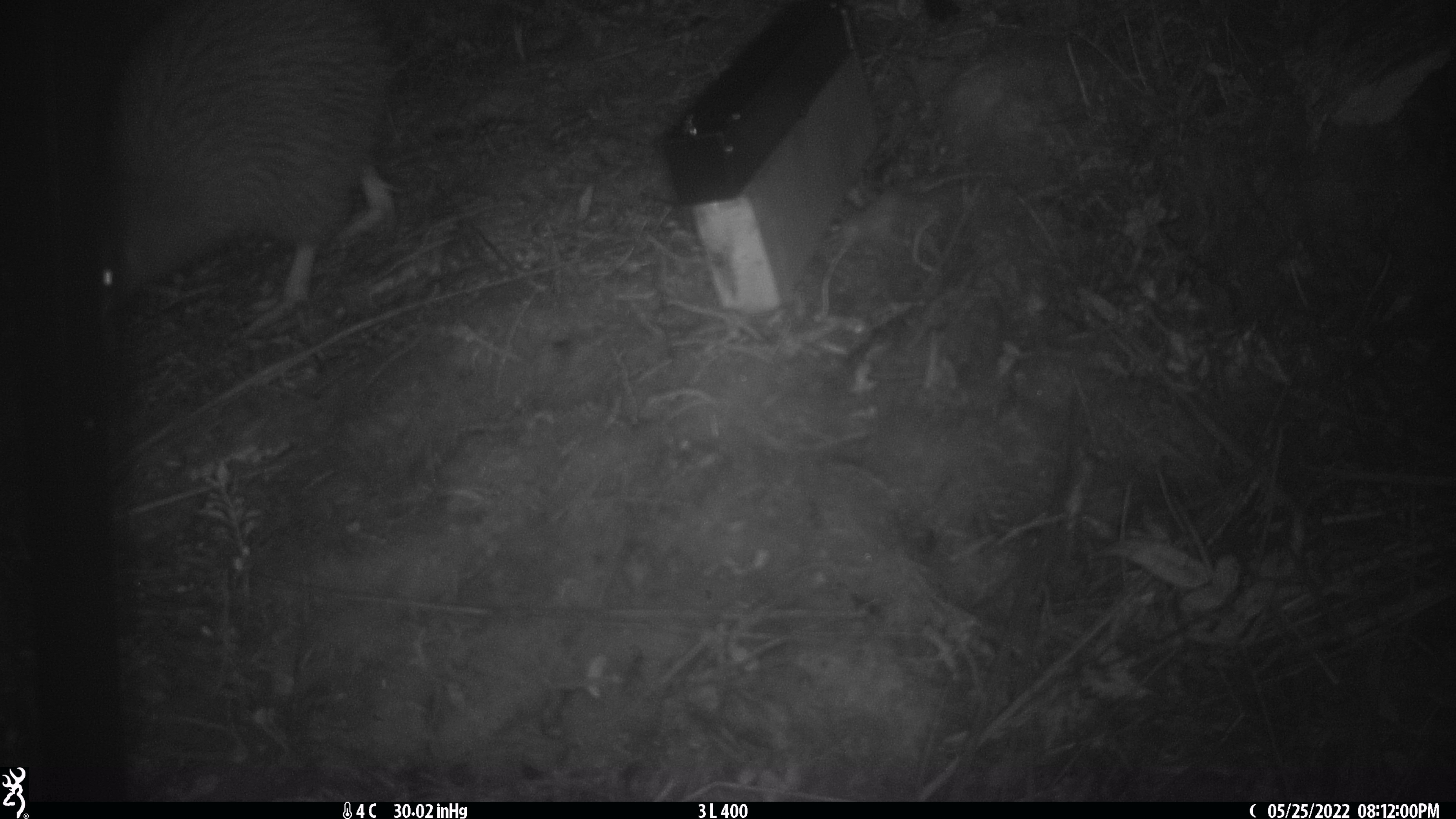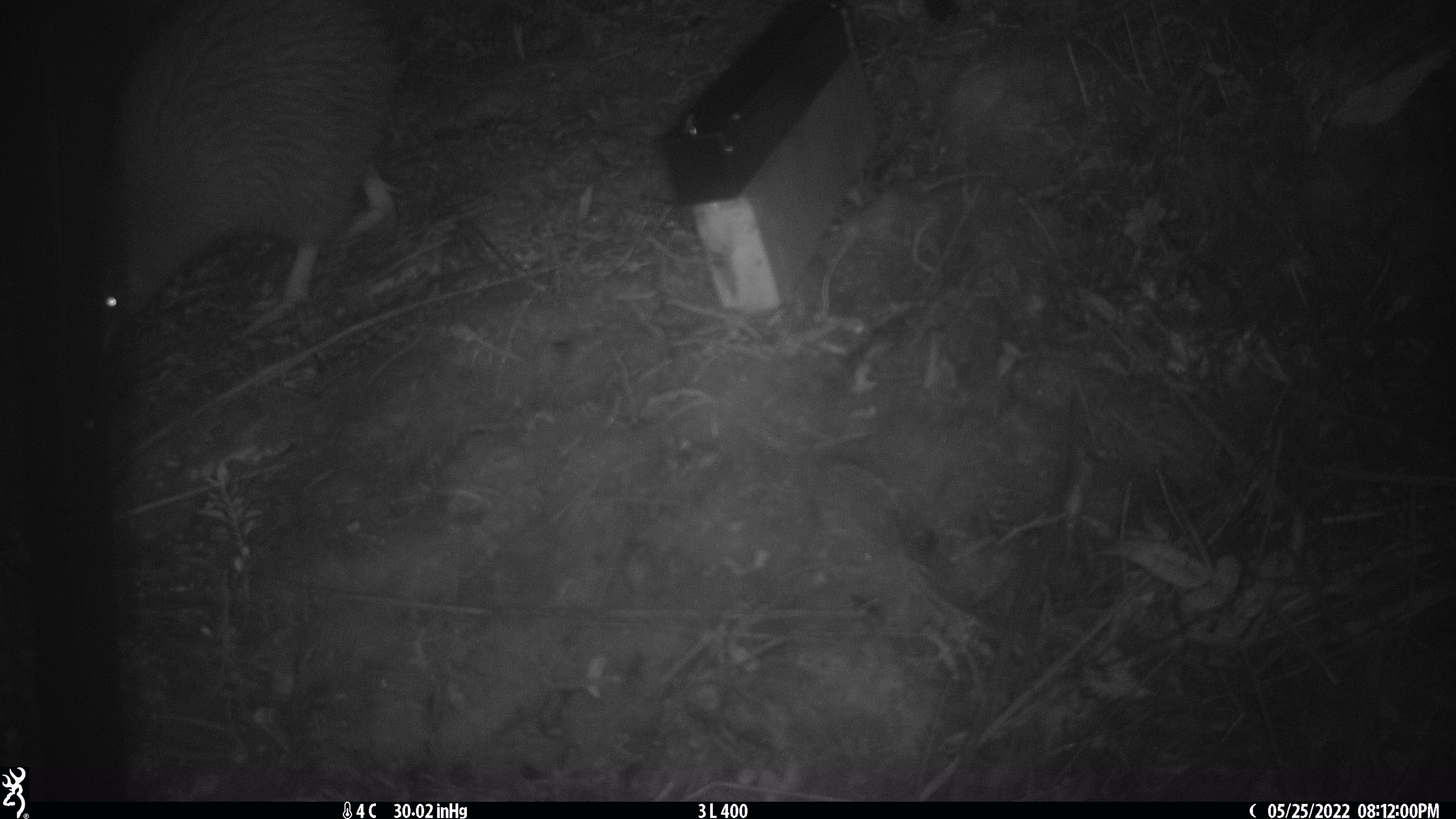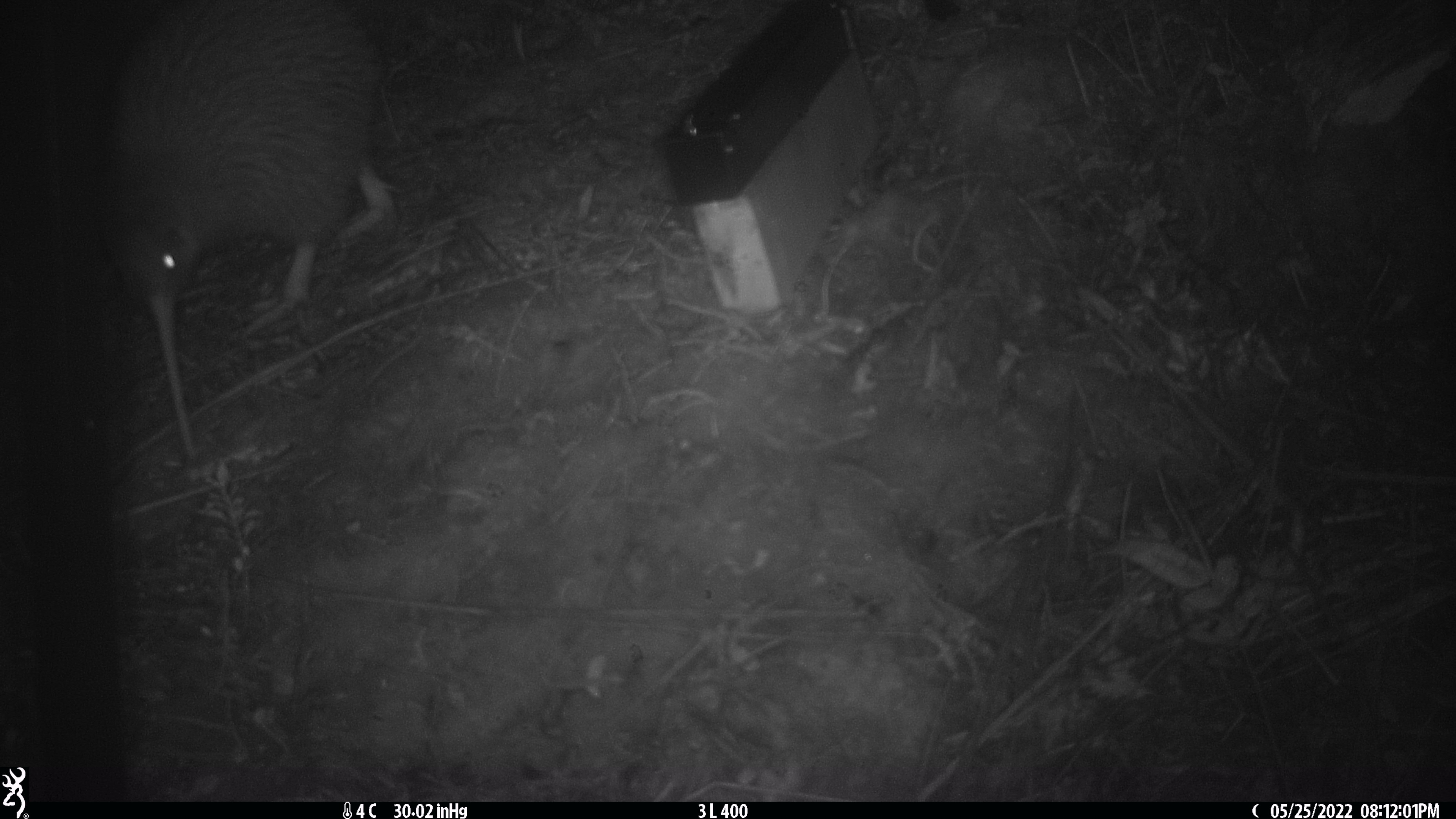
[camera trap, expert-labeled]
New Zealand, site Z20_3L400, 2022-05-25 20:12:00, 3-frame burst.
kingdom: Animalia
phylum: Chordata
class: Aves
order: Apterygiformes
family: Apterygidae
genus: Apteryx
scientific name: Apteryx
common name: kiwi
Kiwi (Apteryx).